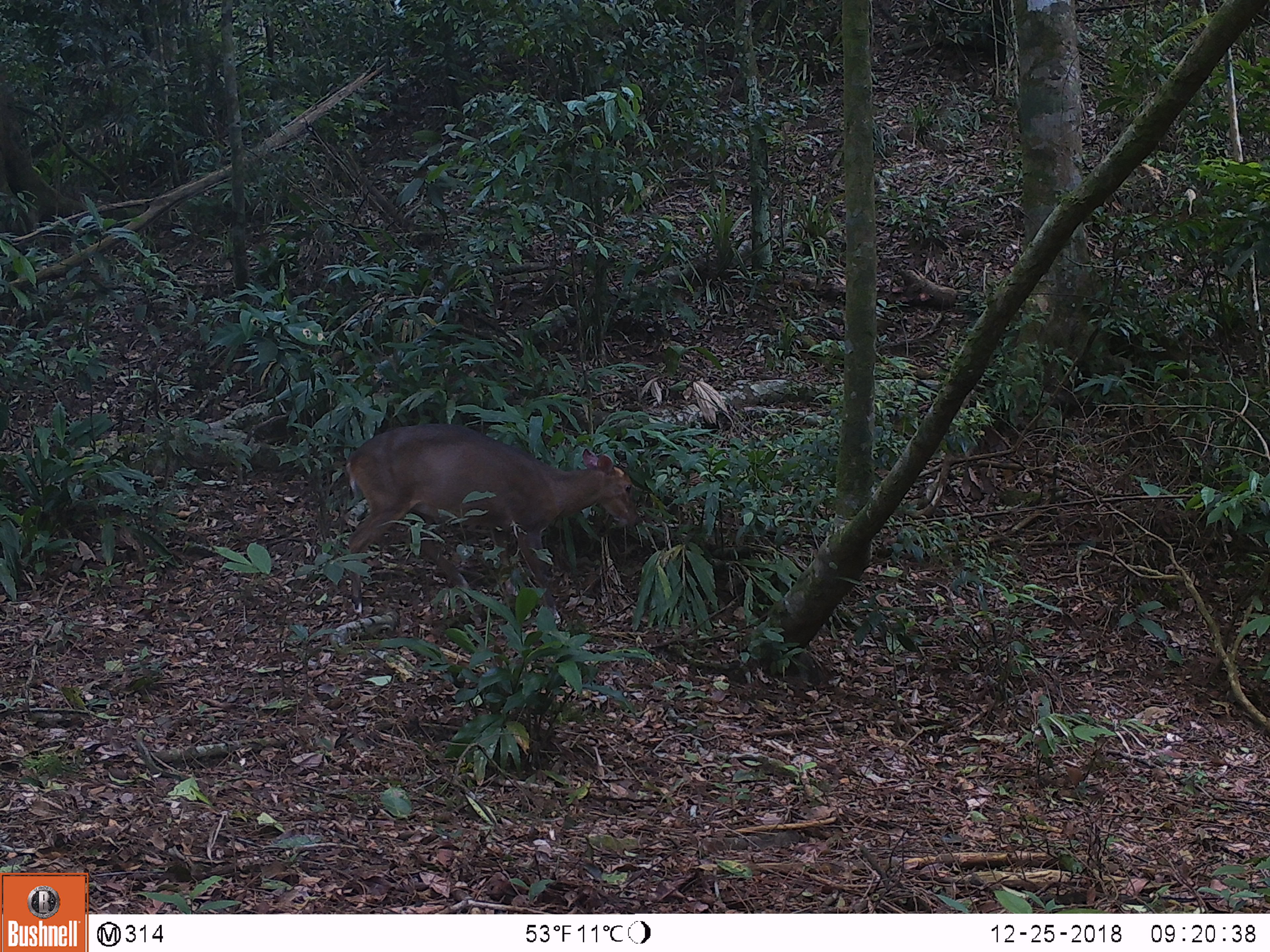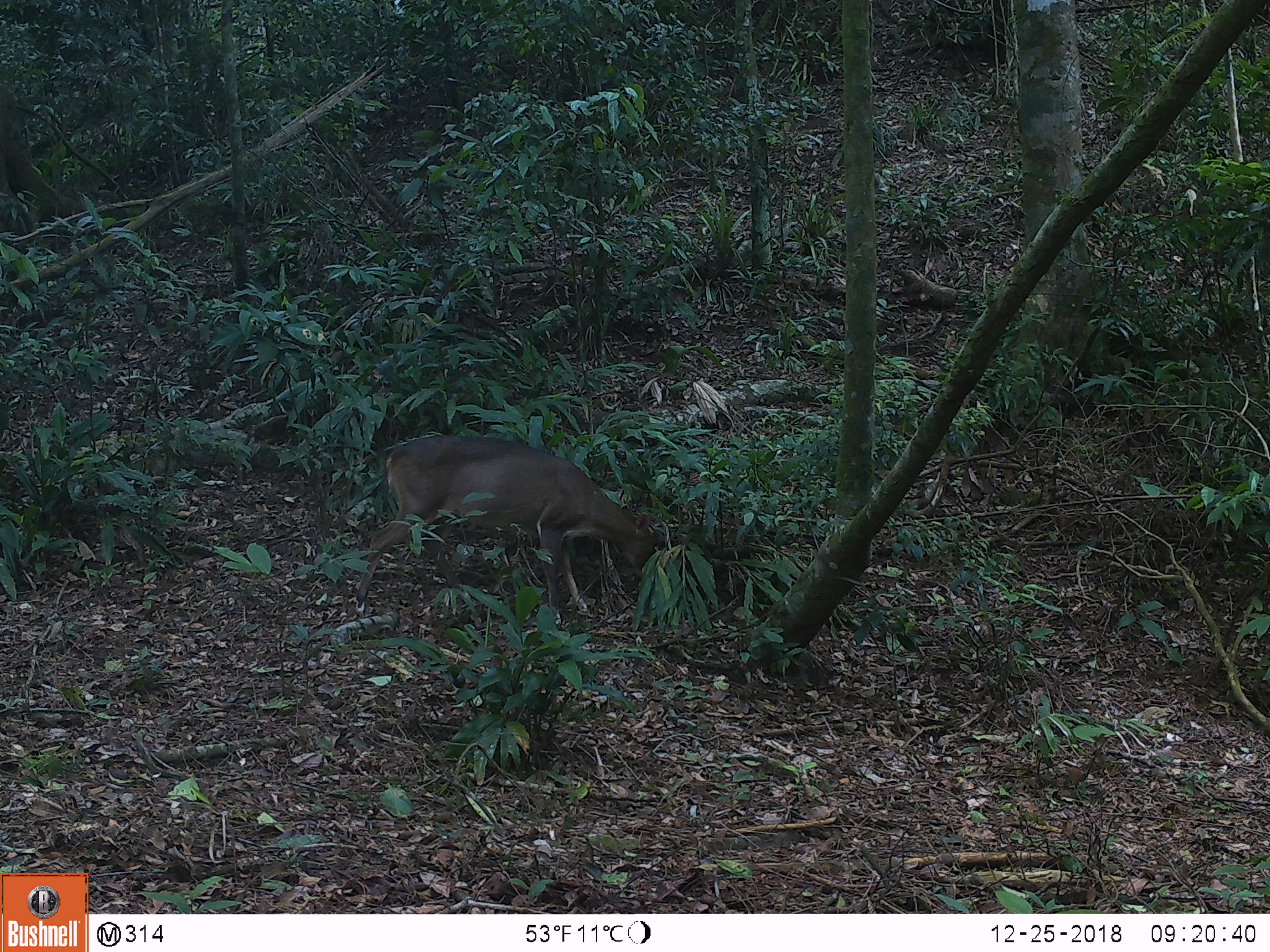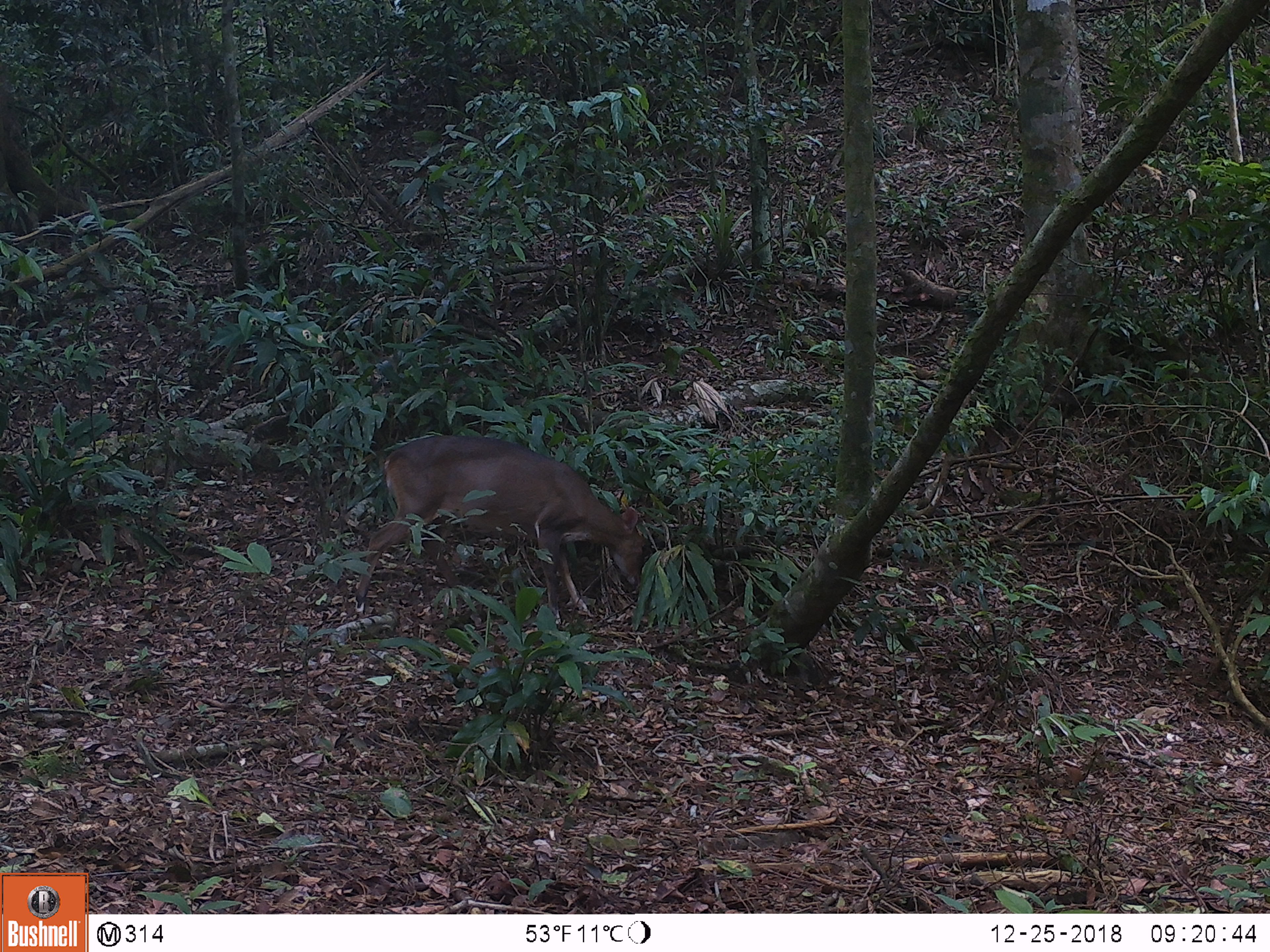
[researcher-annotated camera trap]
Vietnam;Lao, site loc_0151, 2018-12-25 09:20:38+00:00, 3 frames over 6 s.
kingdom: Animalia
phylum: Chordata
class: Mammalia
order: Artiodactyla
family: Cervidae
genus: Muntiacus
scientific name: Muntiacus vuquangensis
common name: large-antlered muntjac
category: large antlered muntjac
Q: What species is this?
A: Large antlered muntjac (large-antlered muntjac) (Muntiacus vuquangensis).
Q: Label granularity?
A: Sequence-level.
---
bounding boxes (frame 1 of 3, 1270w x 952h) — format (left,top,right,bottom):
large antlered muntjac: (323,424,642,611)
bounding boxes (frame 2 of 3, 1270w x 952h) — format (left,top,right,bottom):
large antlered muntjac: (355,435,659,626)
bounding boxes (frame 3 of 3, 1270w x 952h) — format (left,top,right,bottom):
large antlered muntjac: (353,435,650,629)